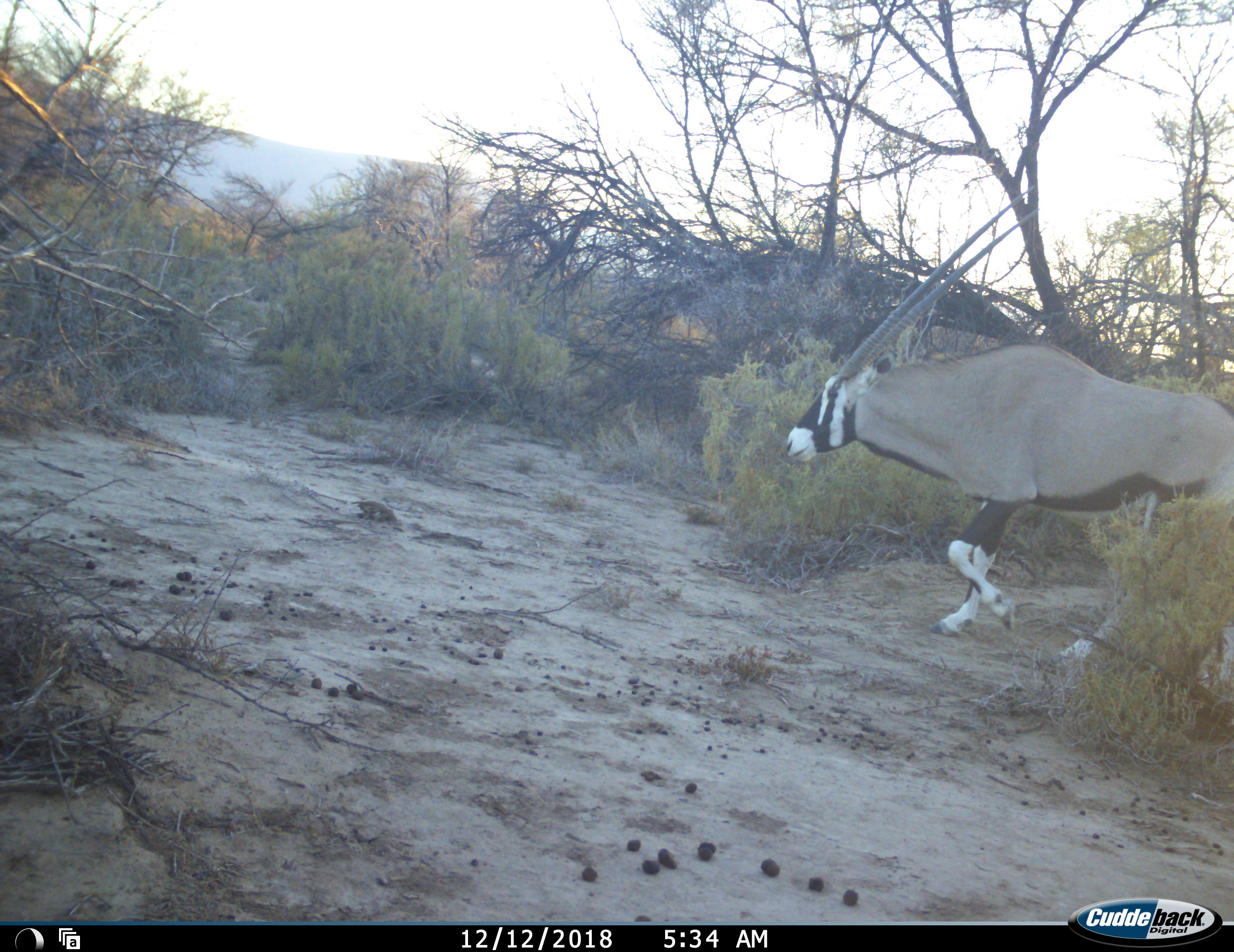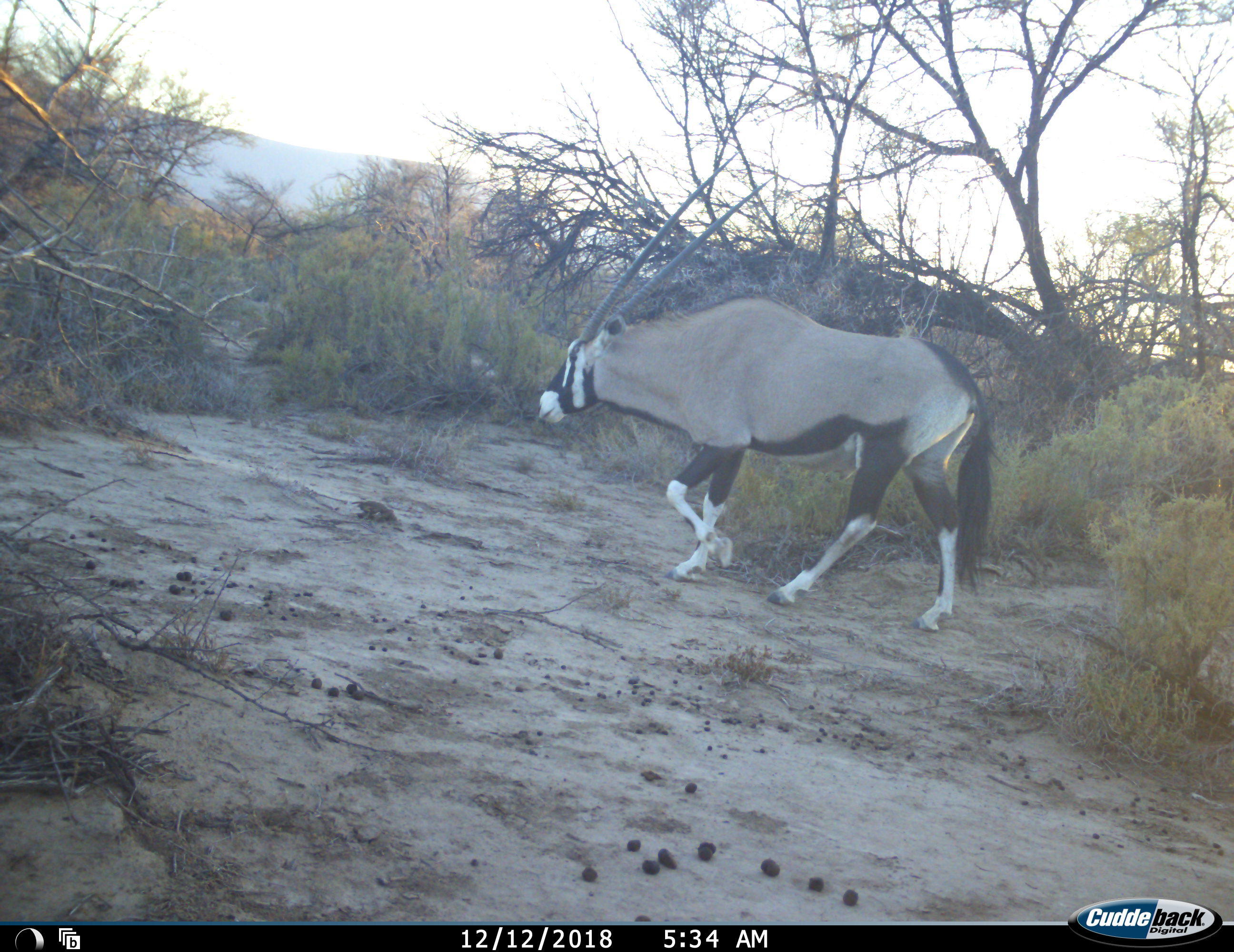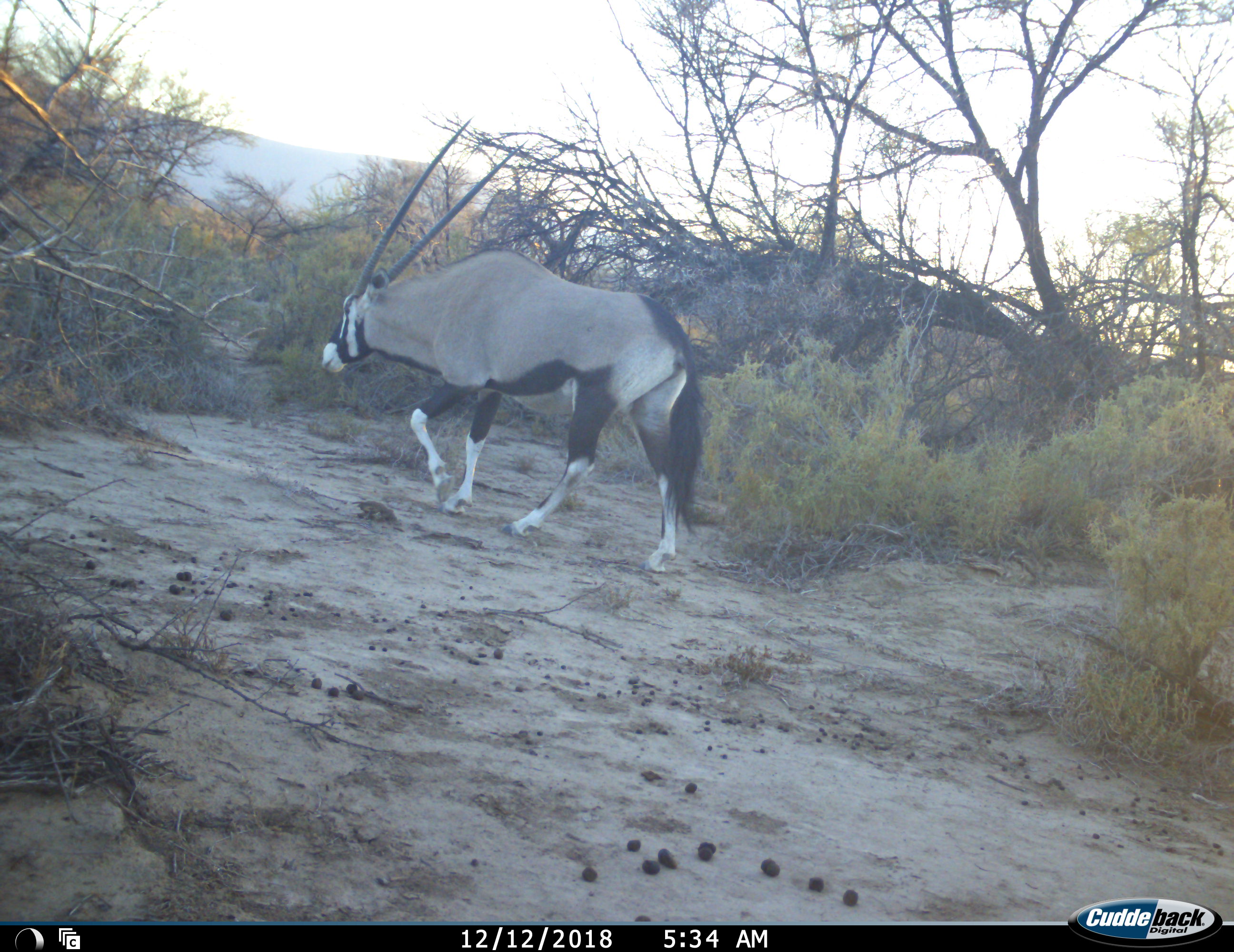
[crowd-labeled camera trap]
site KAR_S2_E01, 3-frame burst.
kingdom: Animalia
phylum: Chordata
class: Mammalia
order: Artiodactyla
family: Bovidae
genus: Oryx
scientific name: Oryx gazella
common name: gemsbok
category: oryx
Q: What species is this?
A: Oryx (gemsbok) (Oryx gazella).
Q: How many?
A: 1.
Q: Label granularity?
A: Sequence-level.